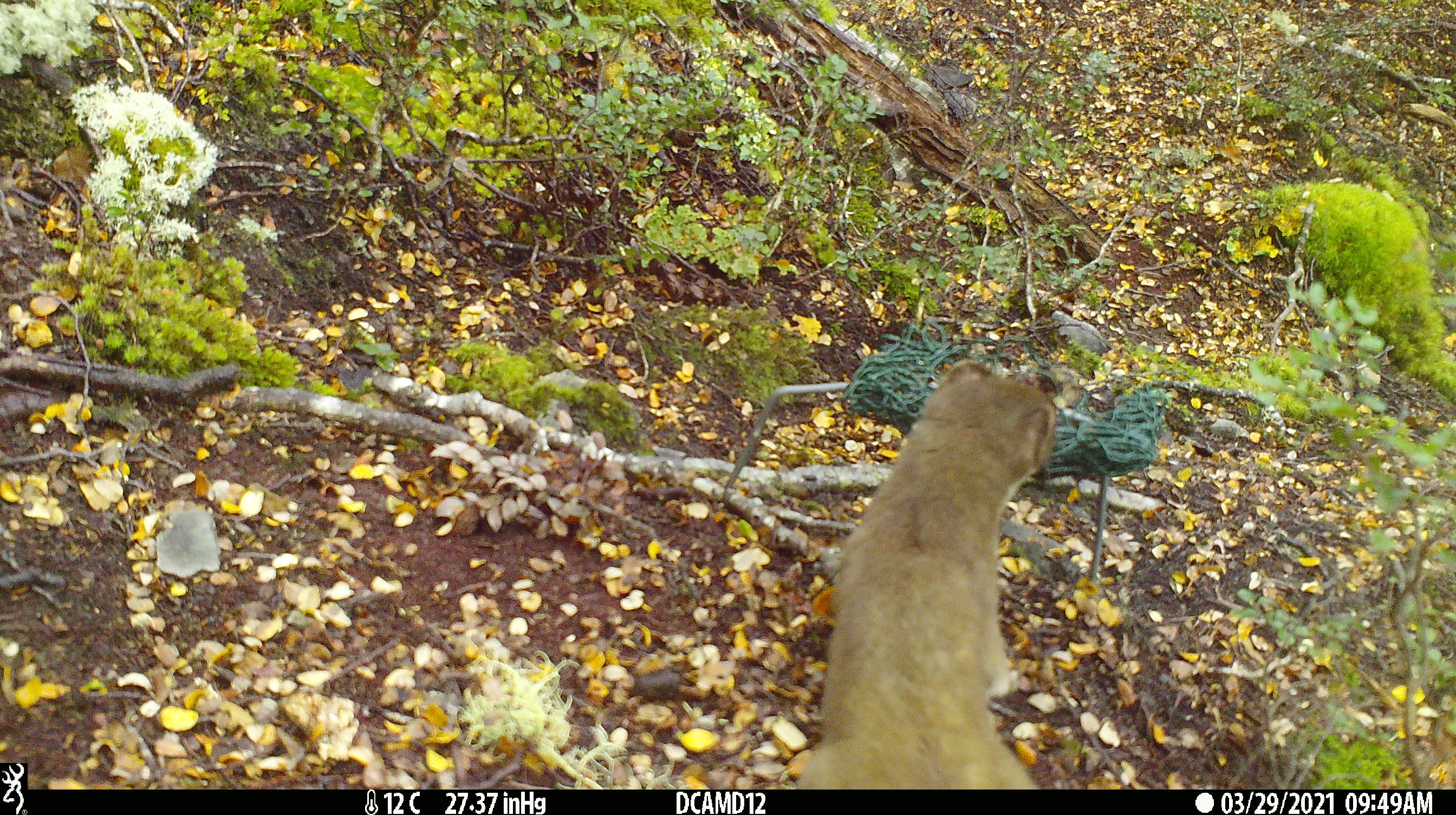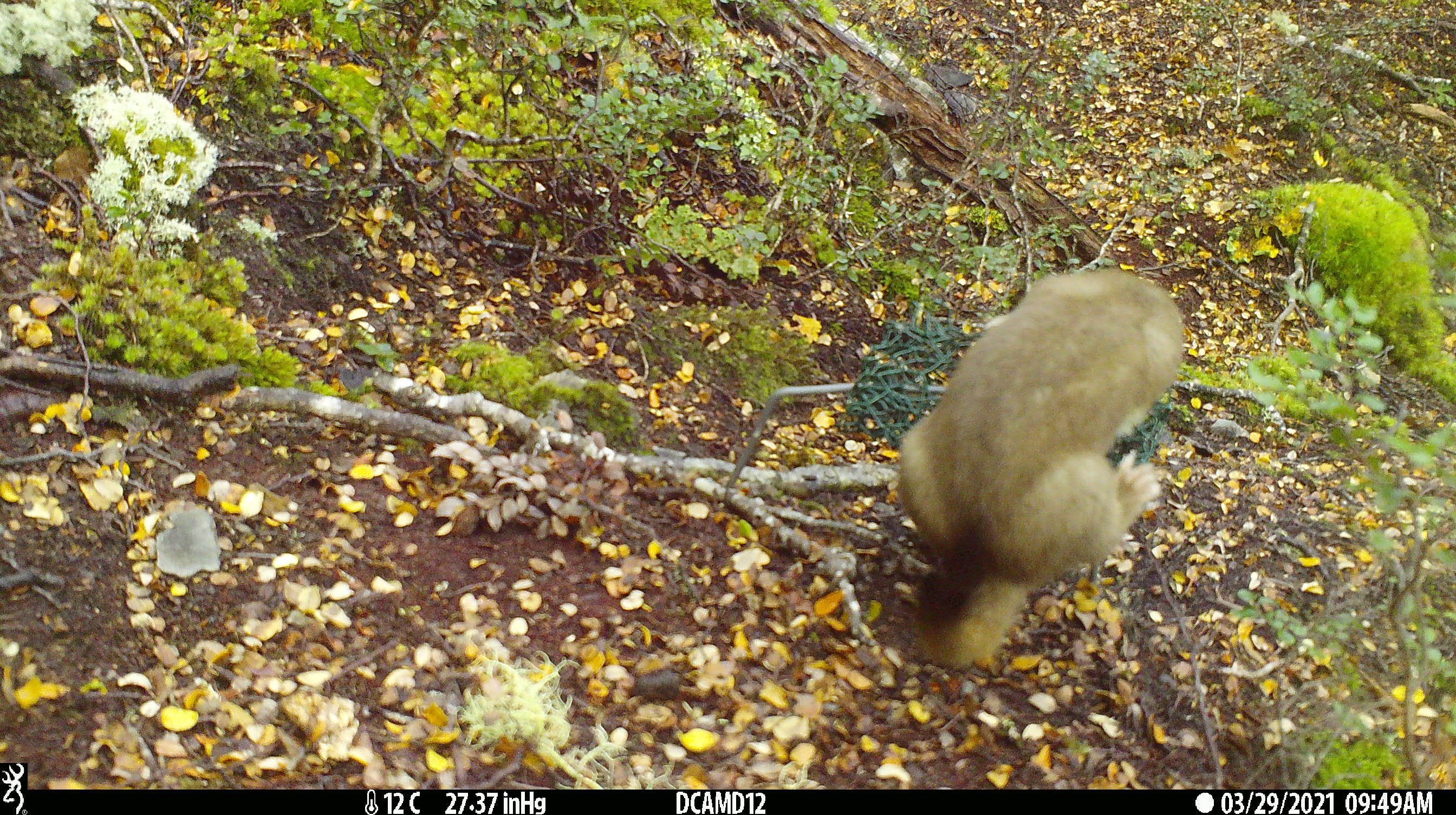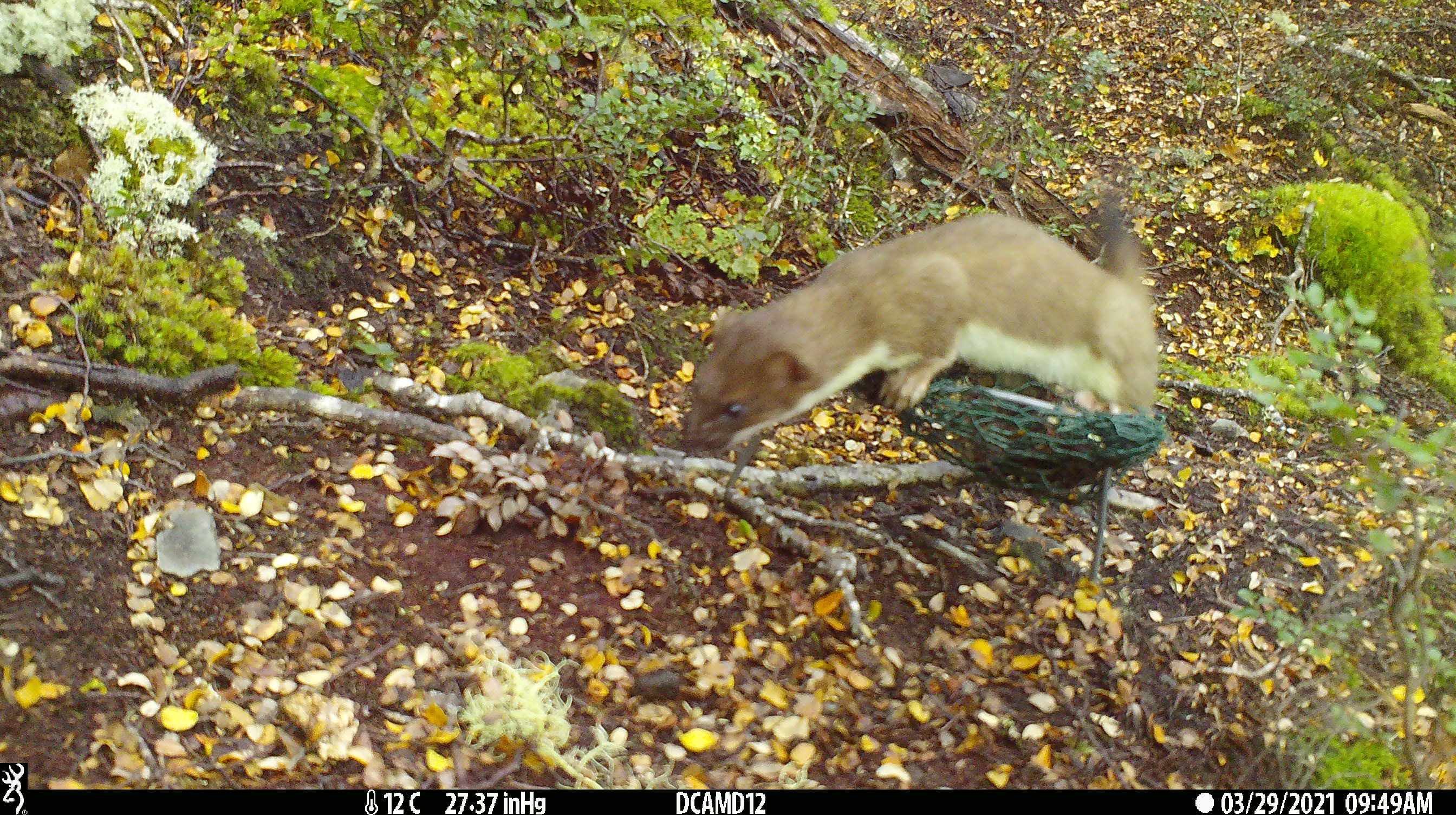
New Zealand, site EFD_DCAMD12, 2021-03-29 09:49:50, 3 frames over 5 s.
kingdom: Animalia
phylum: Chordata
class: Mammalia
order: Carnivora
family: Mustelidae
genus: Mustela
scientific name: Mustela erminea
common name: stoat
Stoat (Mustela erminea).